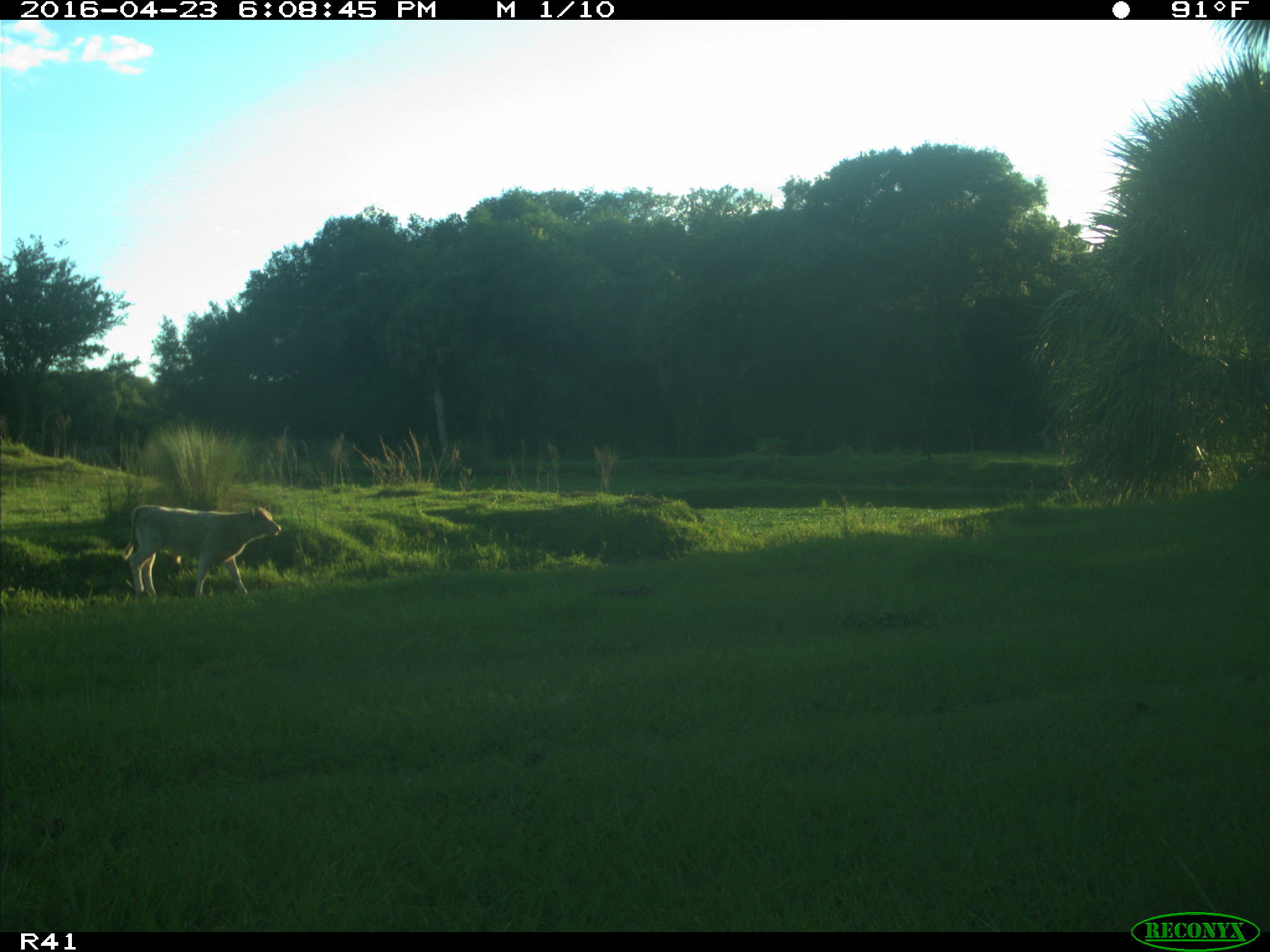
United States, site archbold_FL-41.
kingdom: Animalia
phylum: Chordata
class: Mammalia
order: Artiodactyla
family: Bovidae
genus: Bos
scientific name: Bos taurus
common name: domestic cow